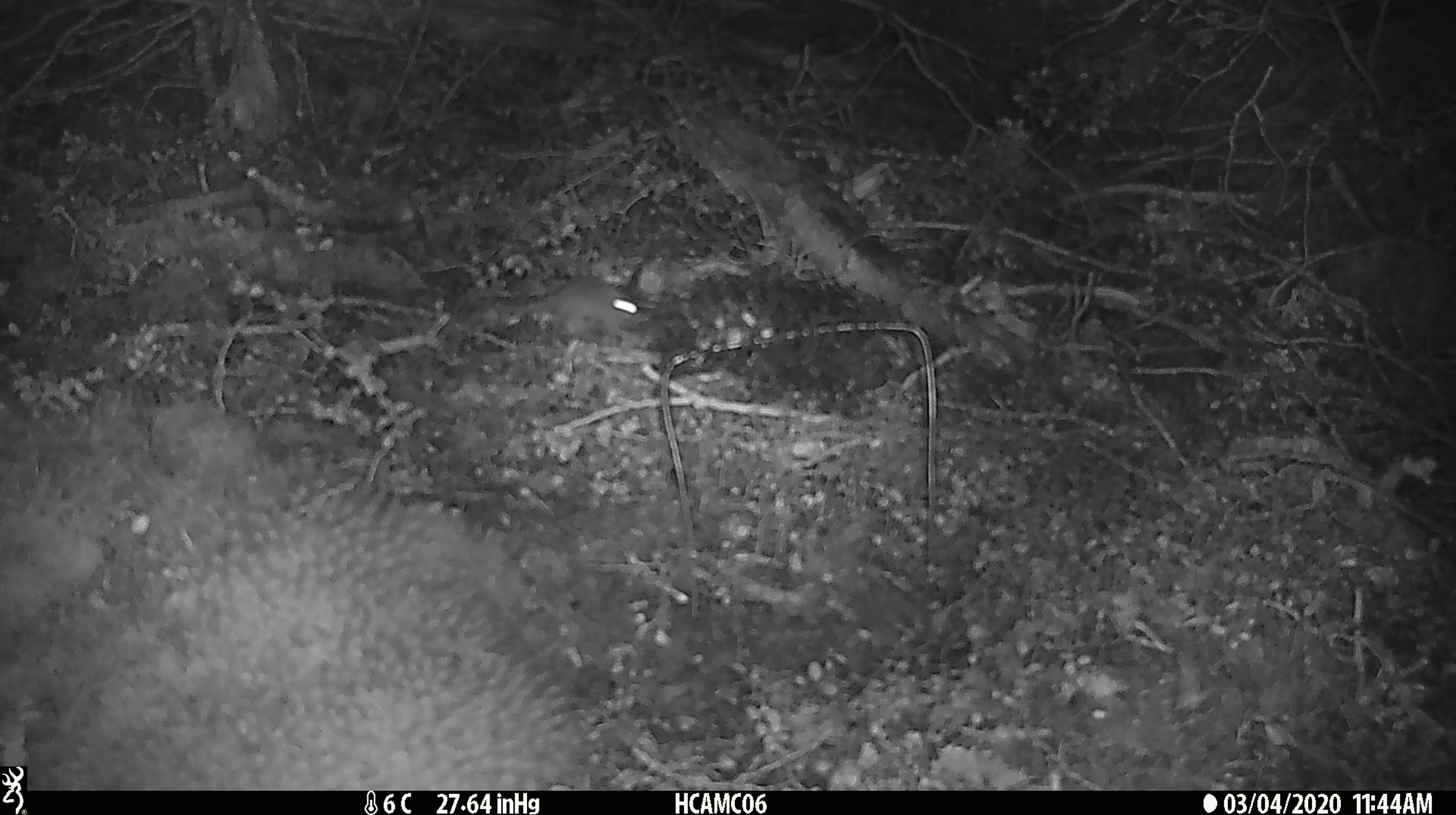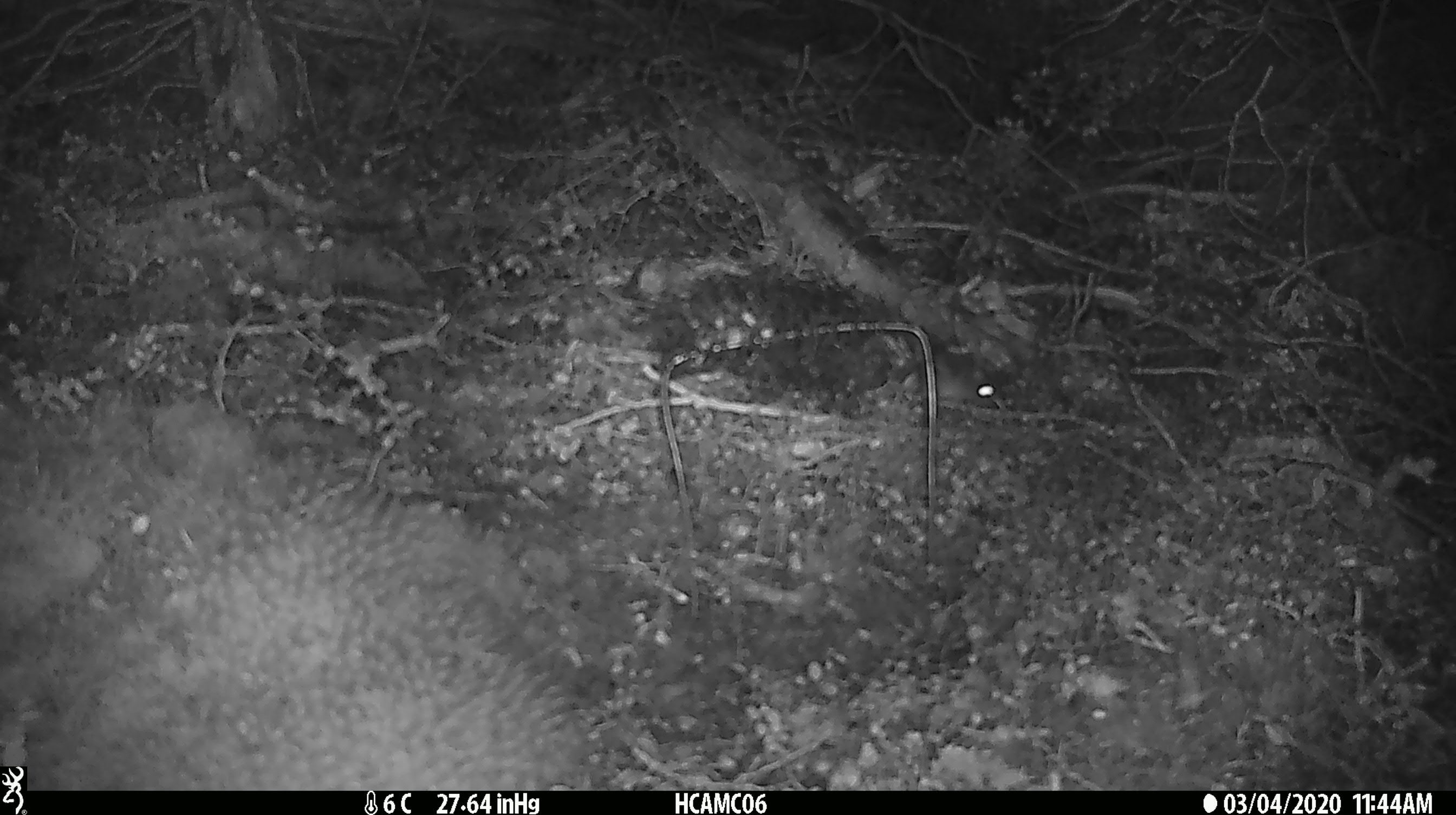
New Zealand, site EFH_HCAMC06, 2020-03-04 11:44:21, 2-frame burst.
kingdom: Animalia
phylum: Chordata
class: Mammalia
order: Rodentia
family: Muridae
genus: Mus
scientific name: Mus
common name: mouse